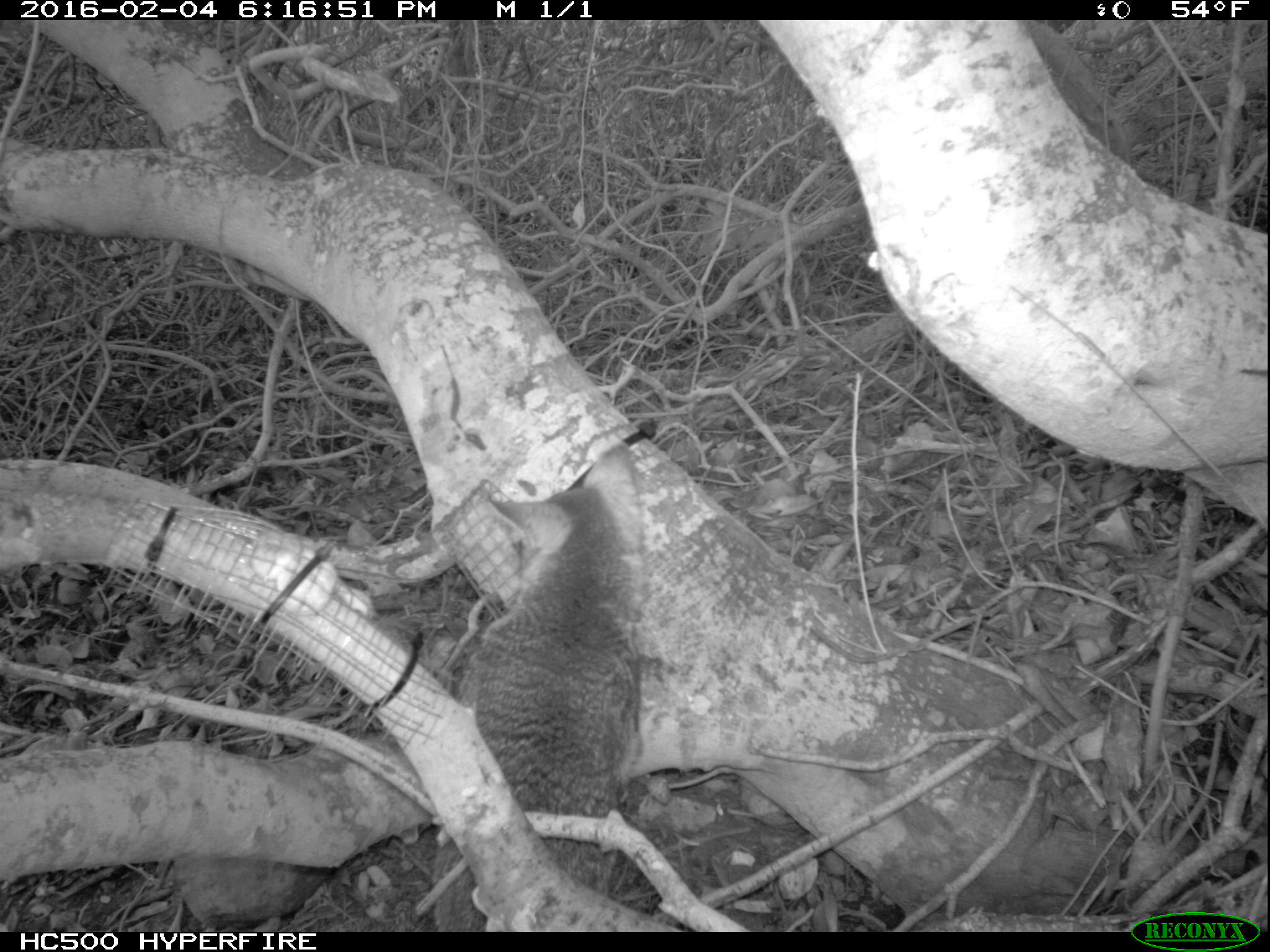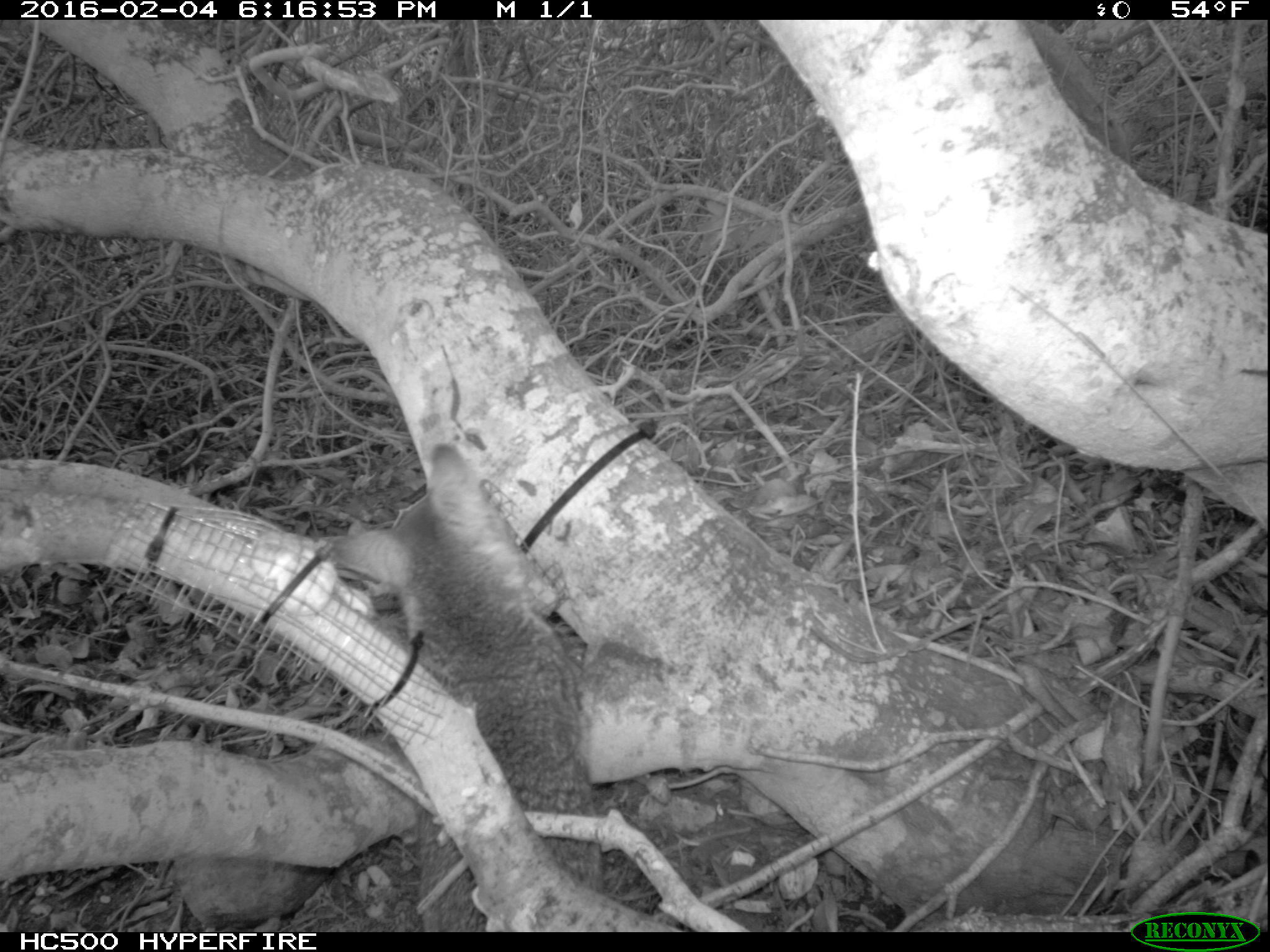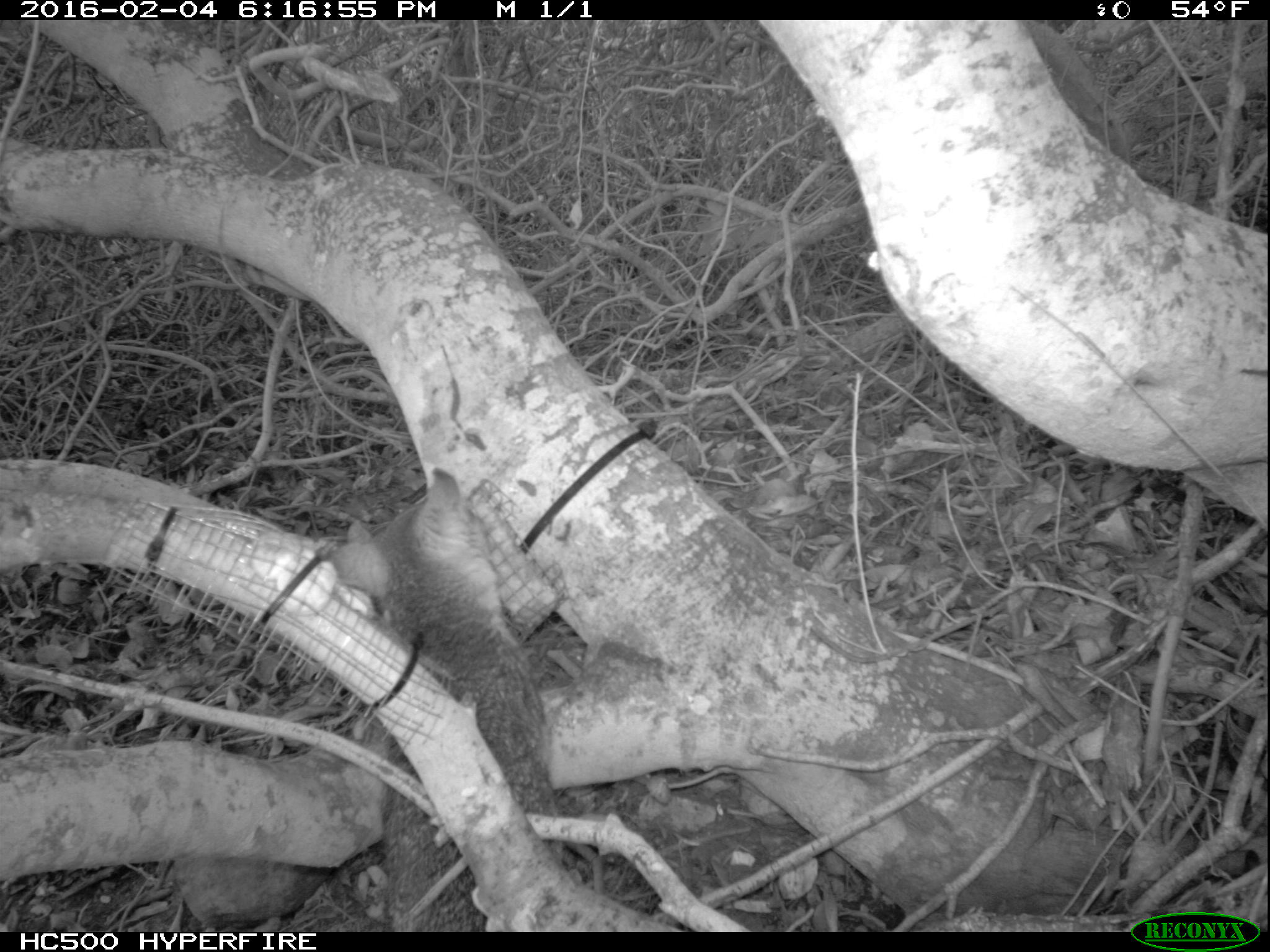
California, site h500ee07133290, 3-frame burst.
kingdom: Animalia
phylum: Chordata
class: Mammalia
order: Carnivora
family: Canidae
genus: Urocyon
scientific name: Urocyon littoralis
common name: island fox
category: fox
Fox (island fox) (Urocyon littoralis).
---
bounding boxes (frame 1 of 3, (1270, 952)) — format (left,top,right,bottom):
fox: (430,440,648,930)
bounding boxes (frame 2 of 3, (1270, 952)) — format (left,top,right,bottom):
fox: (326,439,610,933)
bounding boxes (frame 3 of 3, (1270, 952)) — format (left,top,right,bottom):
fox: (330,466,588,927)